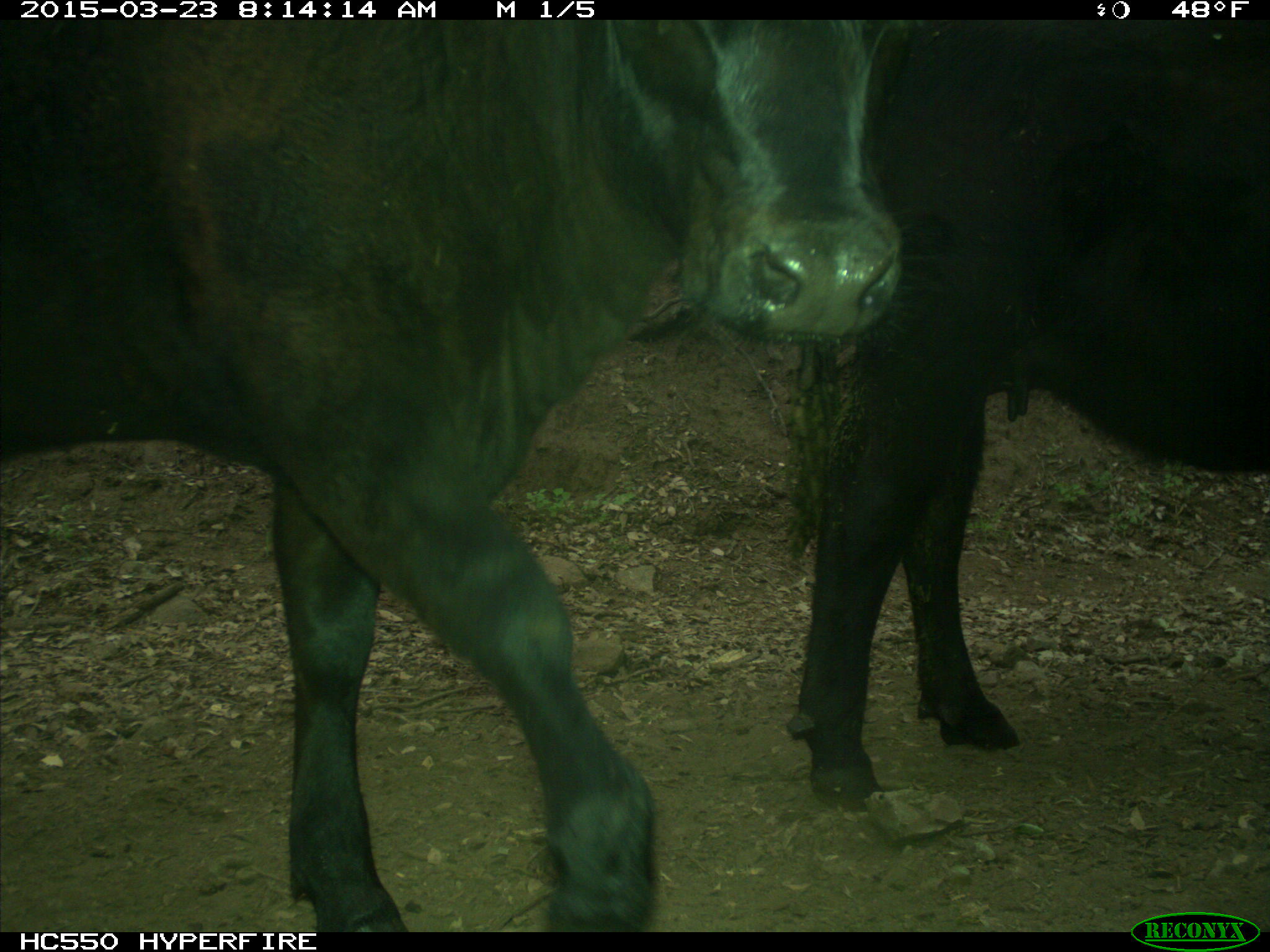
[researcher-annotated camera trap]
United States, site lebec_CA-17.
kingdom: Animalia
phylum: Chordata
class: Mammalia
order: Artiodactyla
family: Bovidae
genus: Bos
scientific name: Bos taurus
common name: domestic cow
Bos taurus (domestic cow).